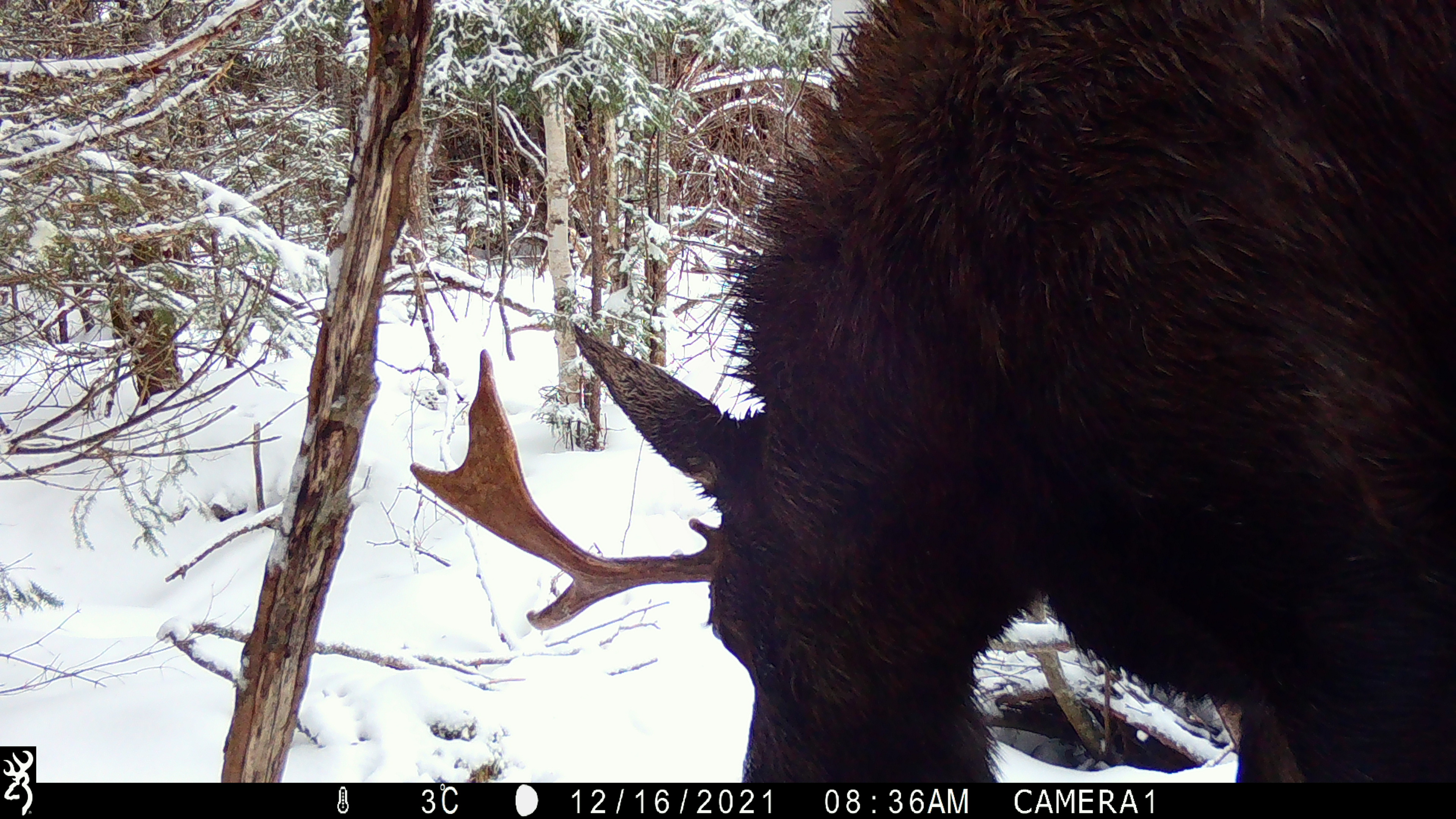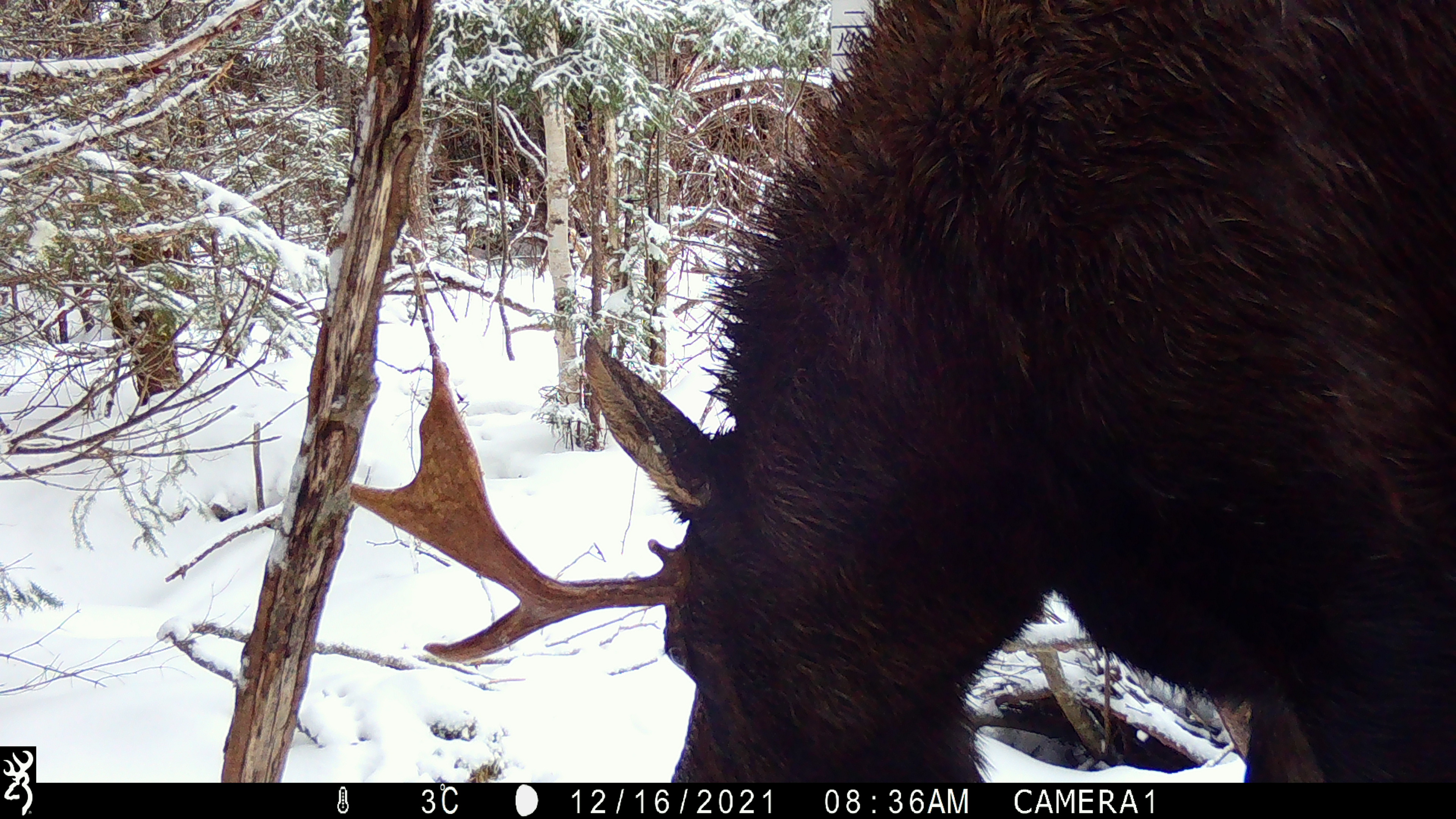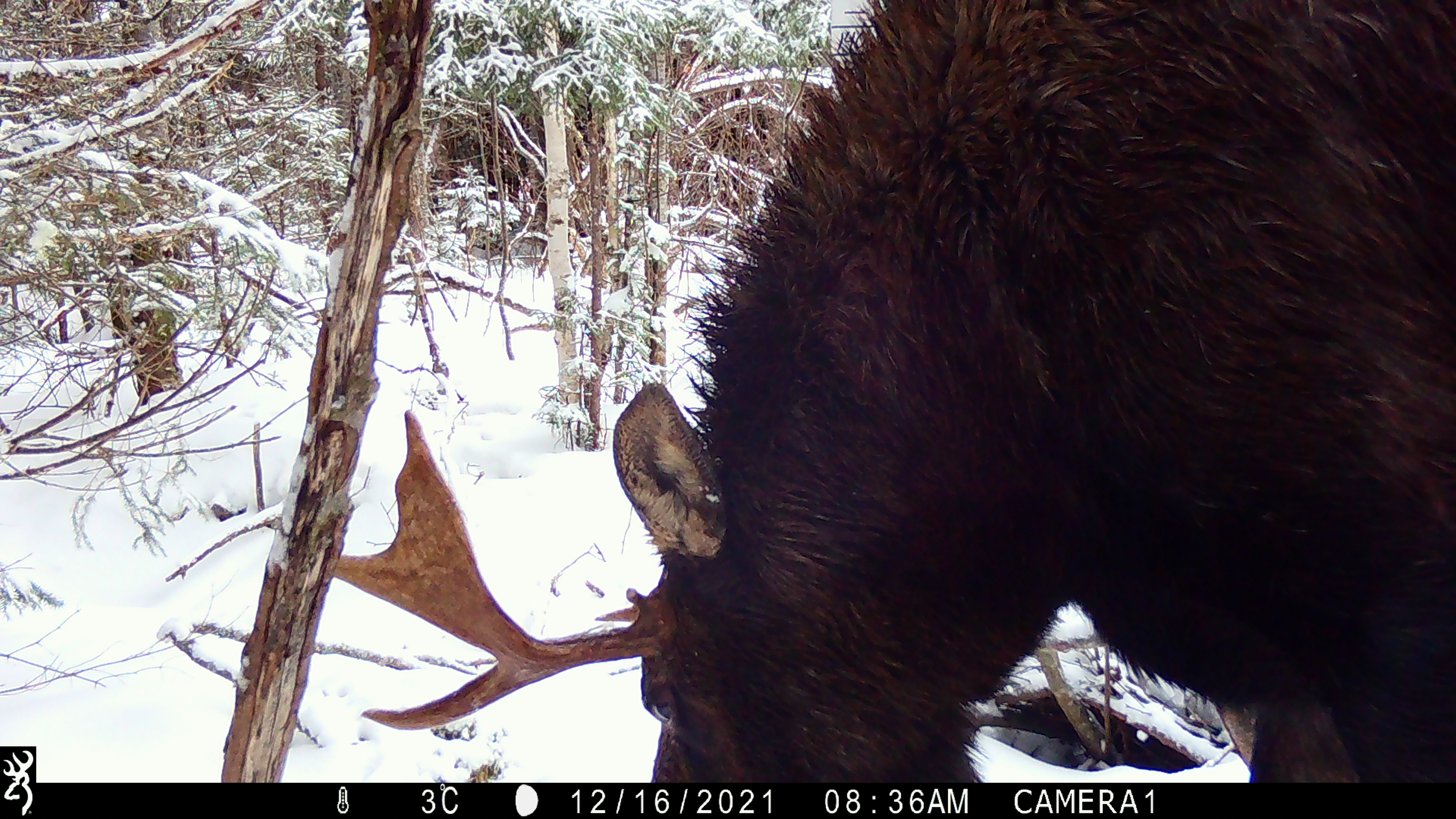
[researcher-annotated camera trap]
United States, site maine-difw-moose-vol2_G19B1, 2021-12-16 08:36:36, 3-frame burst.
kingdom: Animalia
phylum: Chordata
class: Mammalia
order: Artiodactyla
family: Cervidae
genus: Alces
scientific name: Alces alces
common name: moose